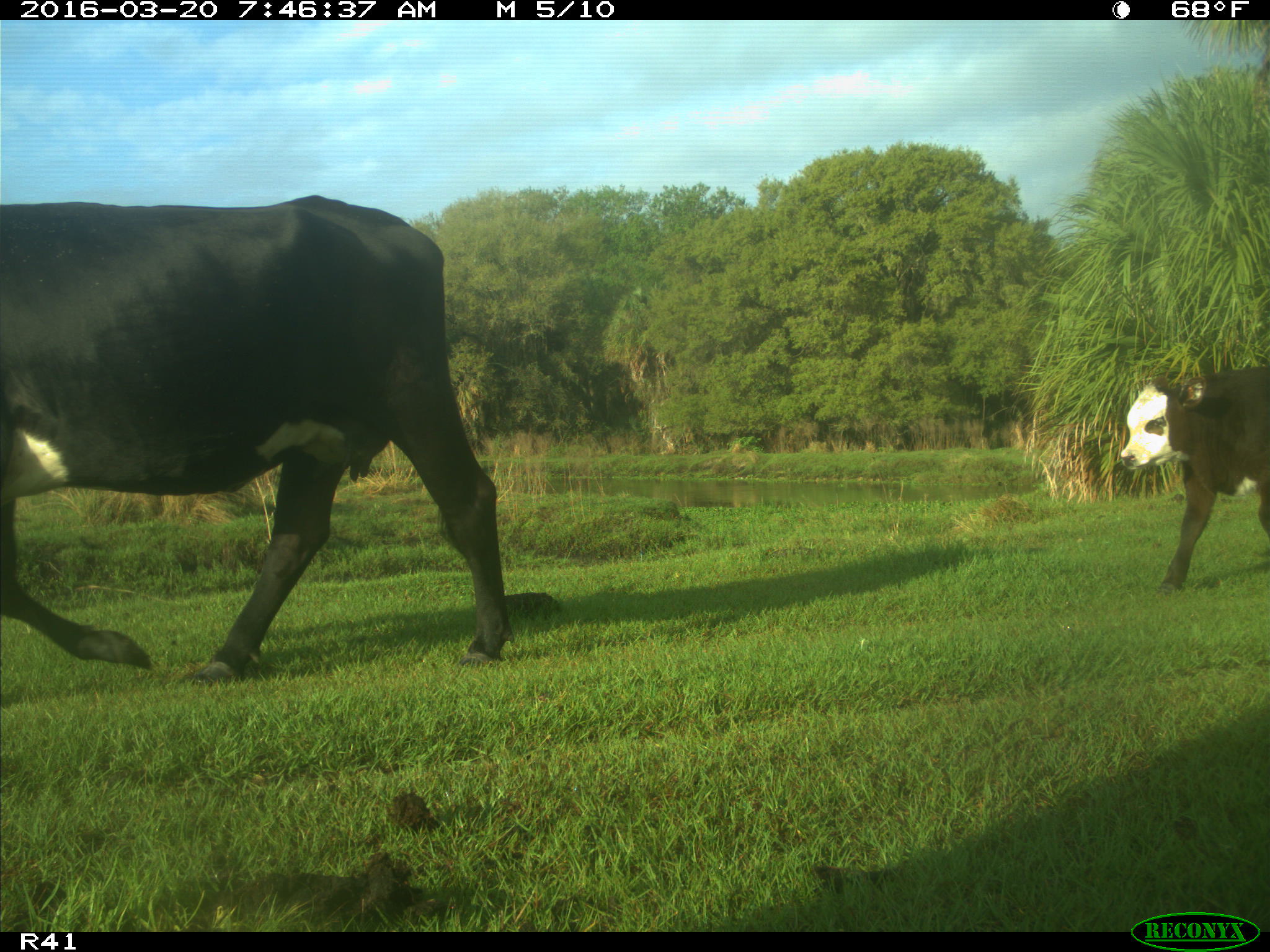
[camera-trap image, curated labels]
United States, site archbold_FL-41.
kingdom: Animalia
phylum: Chordata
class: Mammalia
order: Artiodactyla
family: Bovidae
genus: Bos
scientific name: Bos taurus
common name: domestic cow